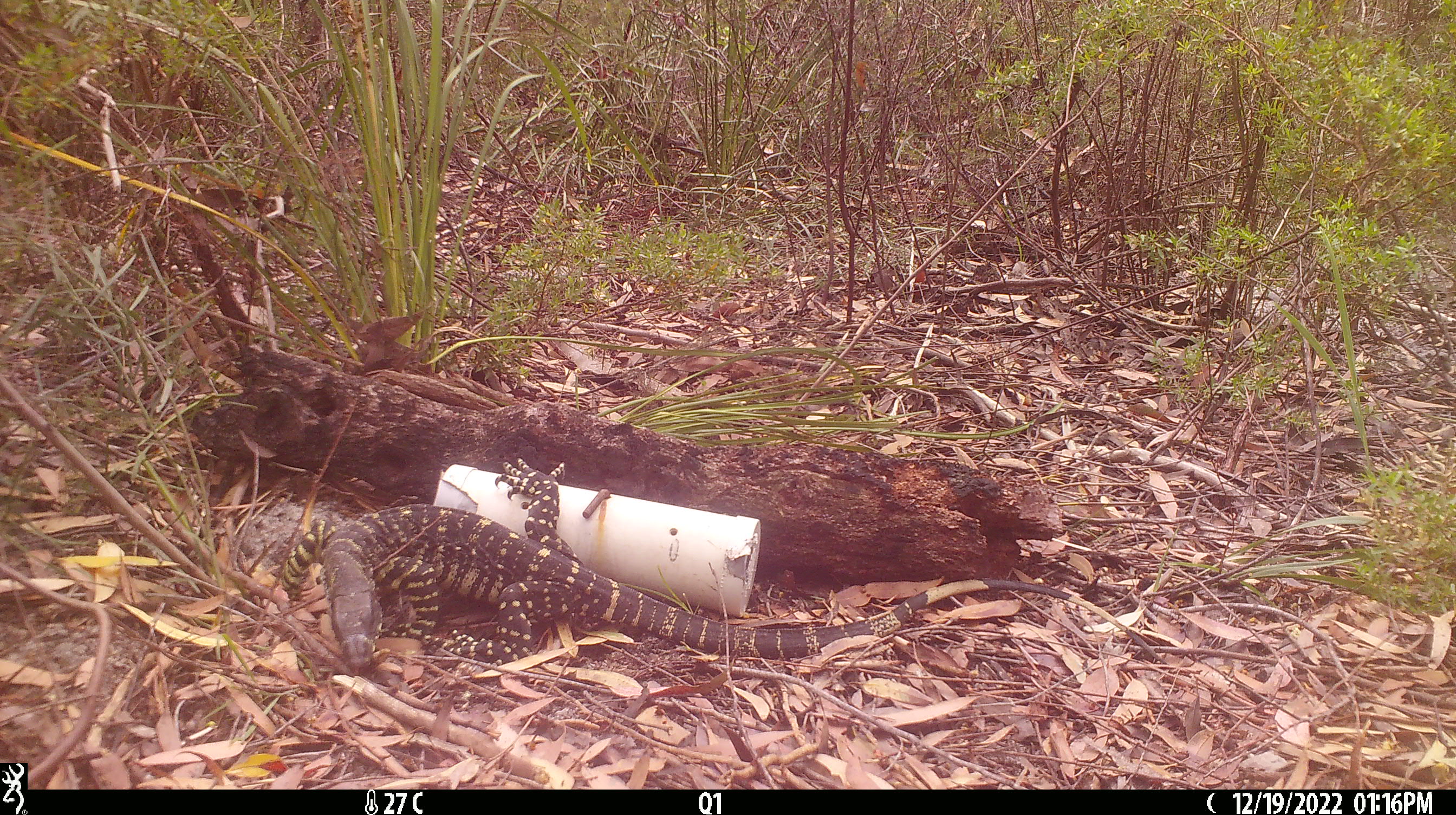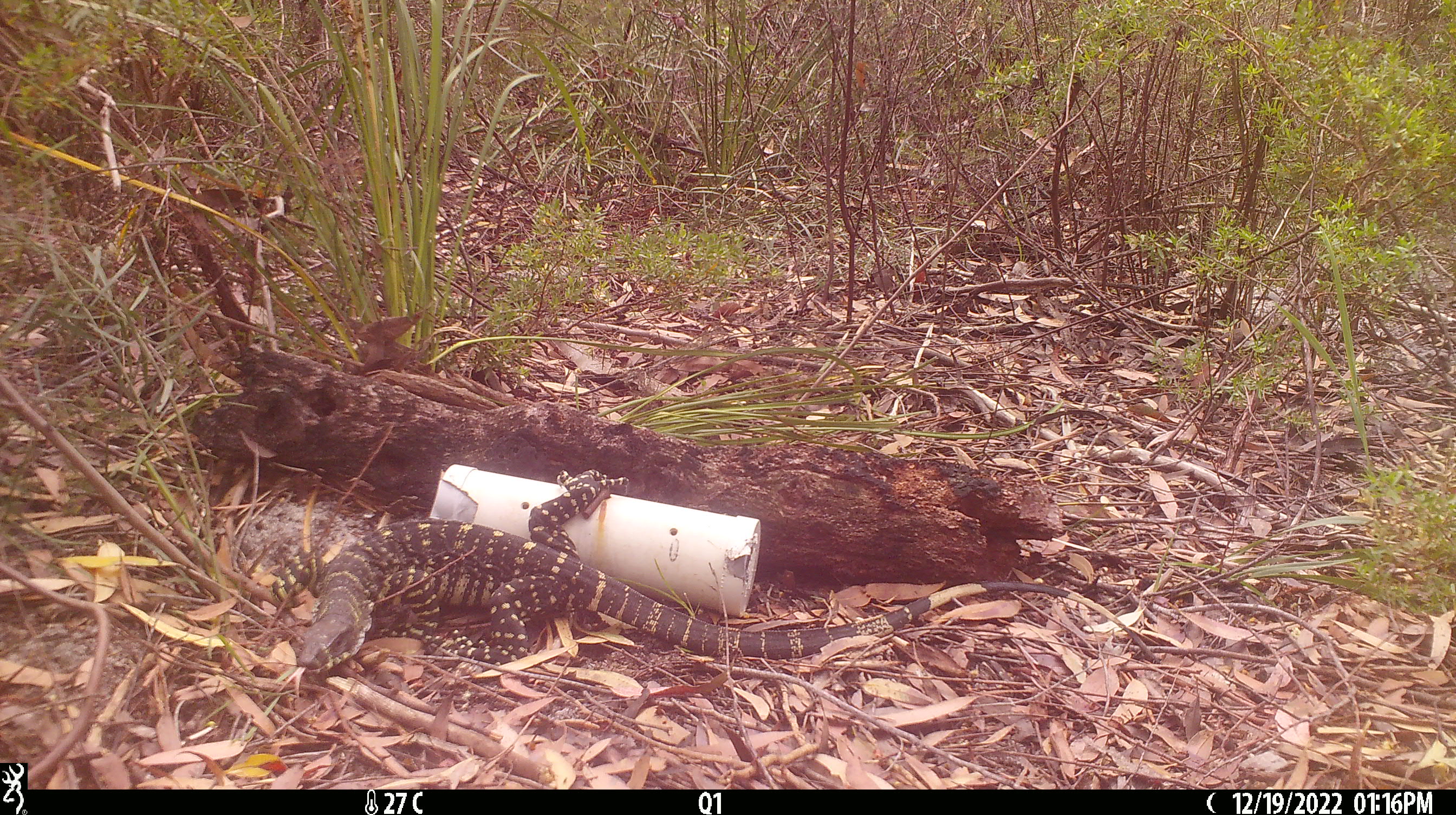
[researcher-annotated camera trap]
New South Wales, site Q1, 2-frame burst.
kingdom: Animalia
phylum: Chordata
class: Reptilia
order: Squamata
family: Varanidae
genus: Varanus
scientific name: Varanus varius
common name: lace monitor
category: goanna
Goanna (lace monitor) (Varanus varius).